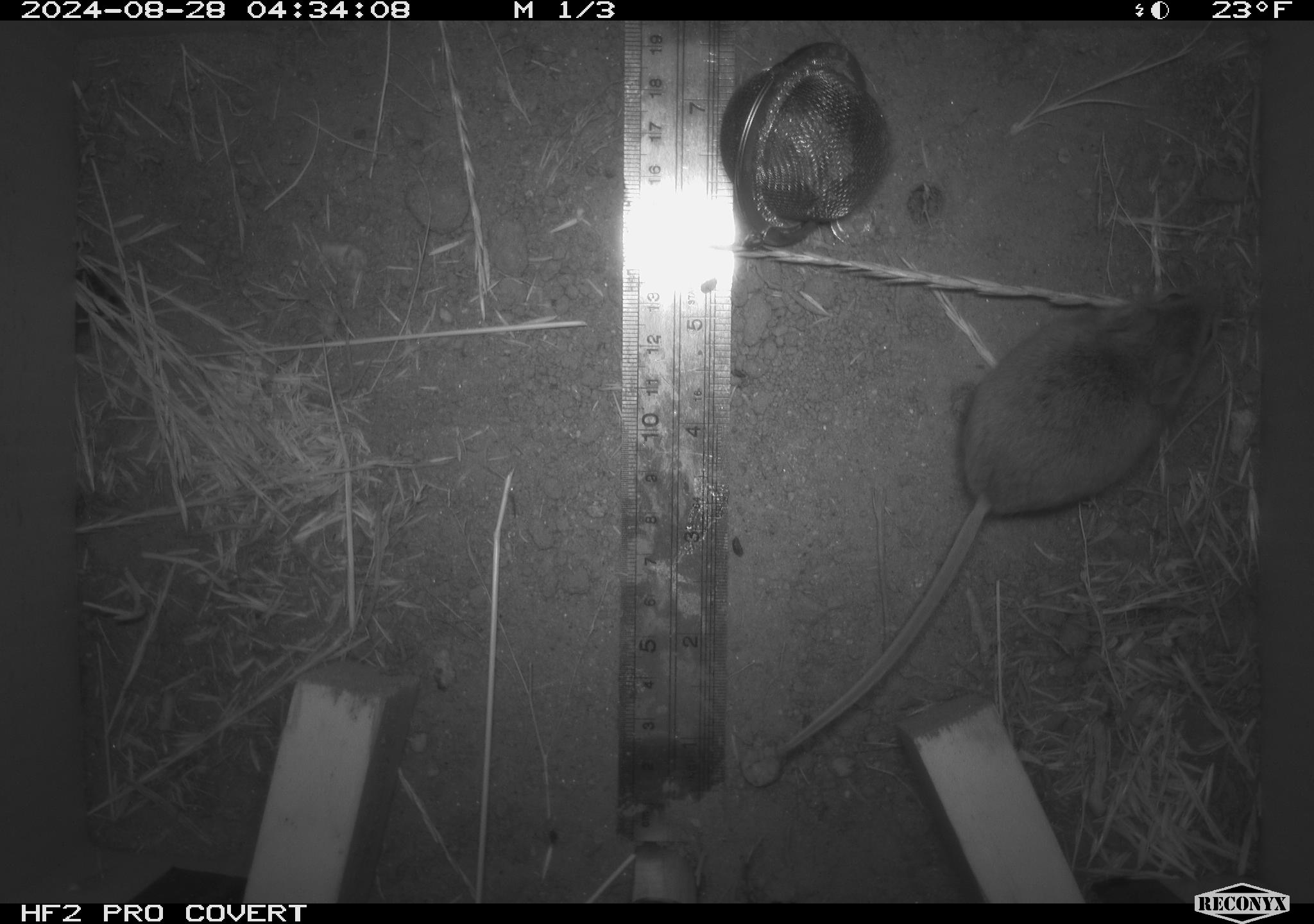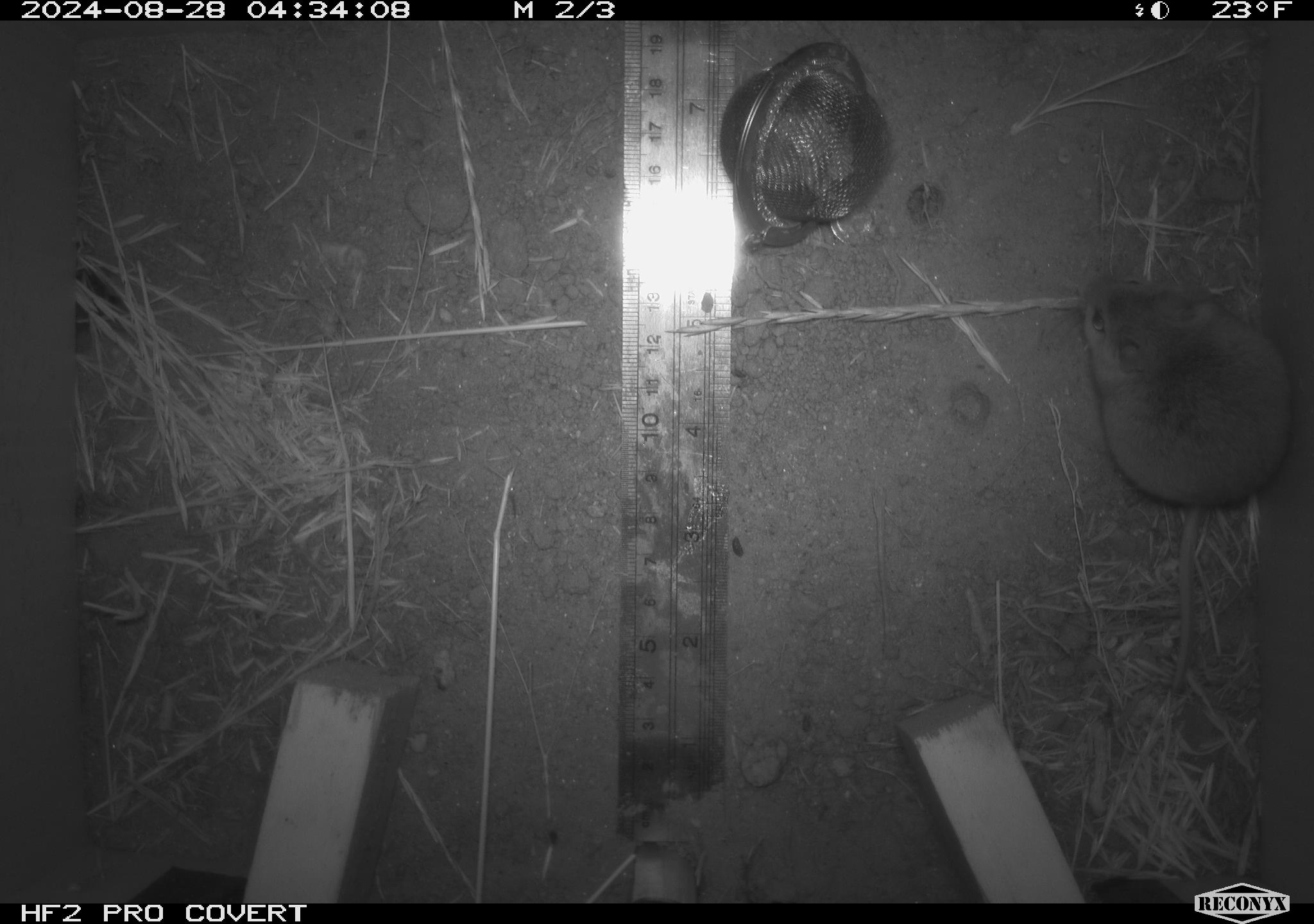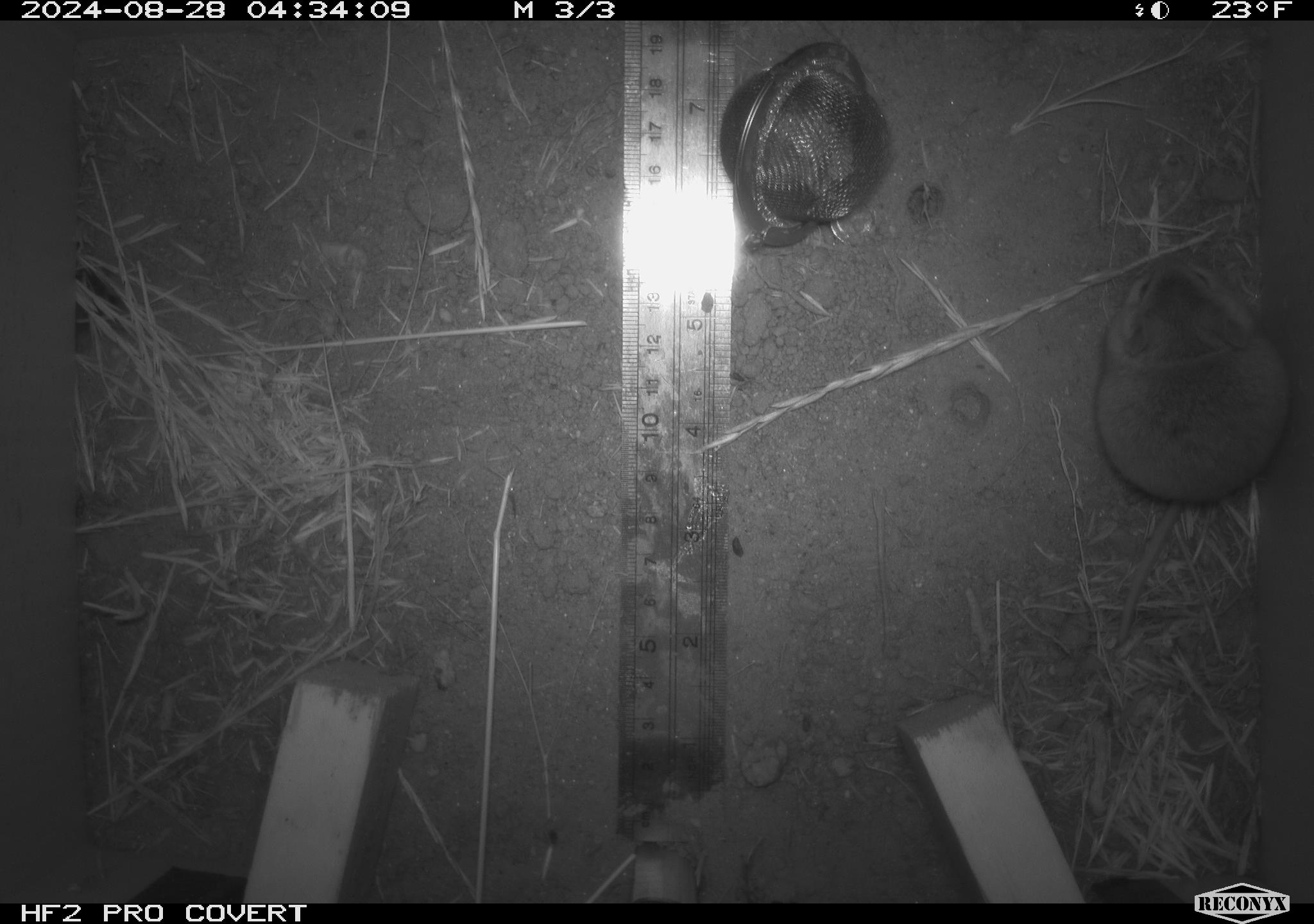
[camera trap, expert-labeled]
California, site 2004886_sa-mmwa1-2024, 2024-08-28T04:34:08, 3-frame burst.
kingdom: Animalia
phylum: Chordata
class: Mammalia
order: Rodentia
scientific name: Rodentia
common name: mouse species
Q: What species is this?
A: Mouse species (Rodentia).